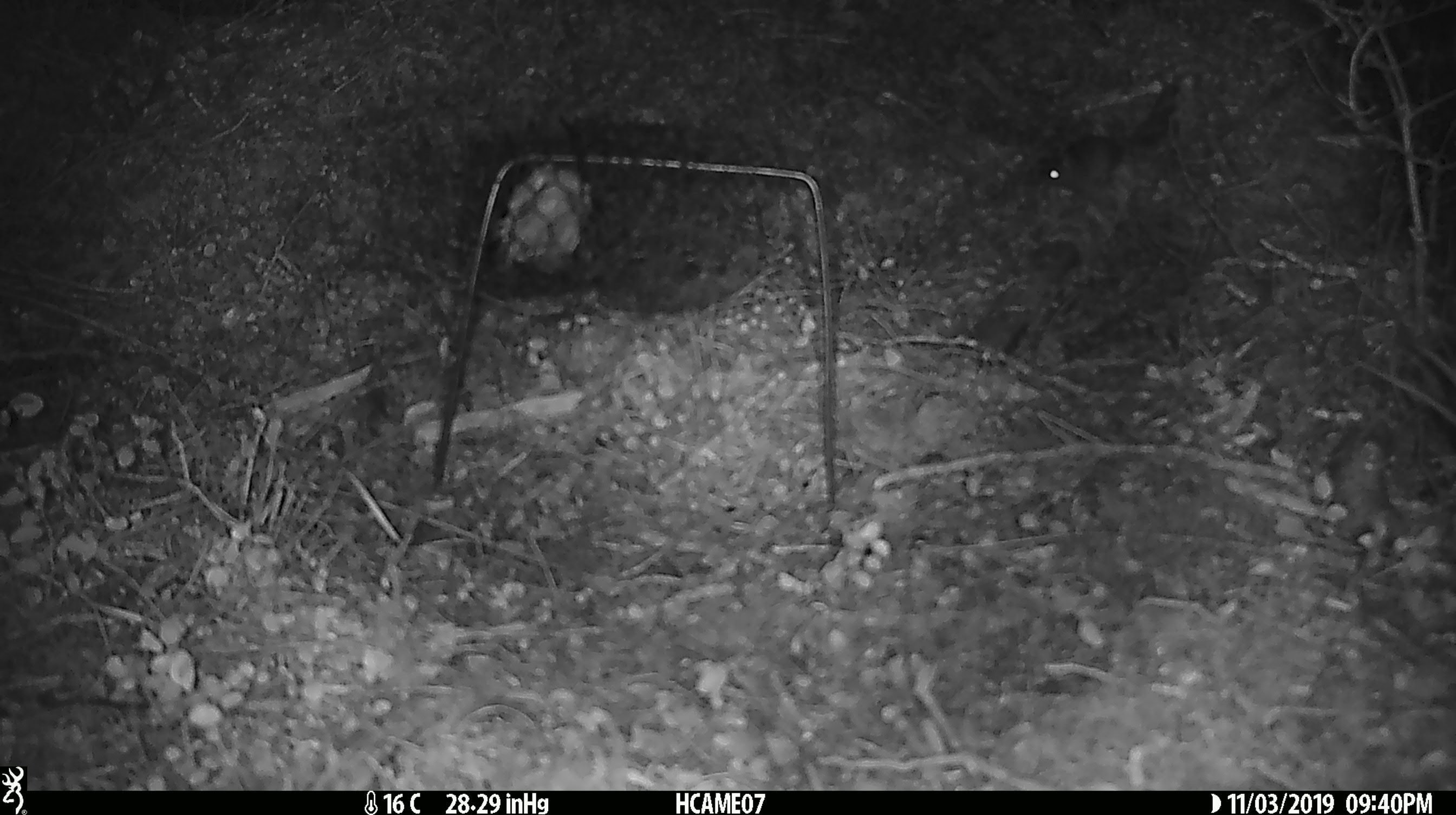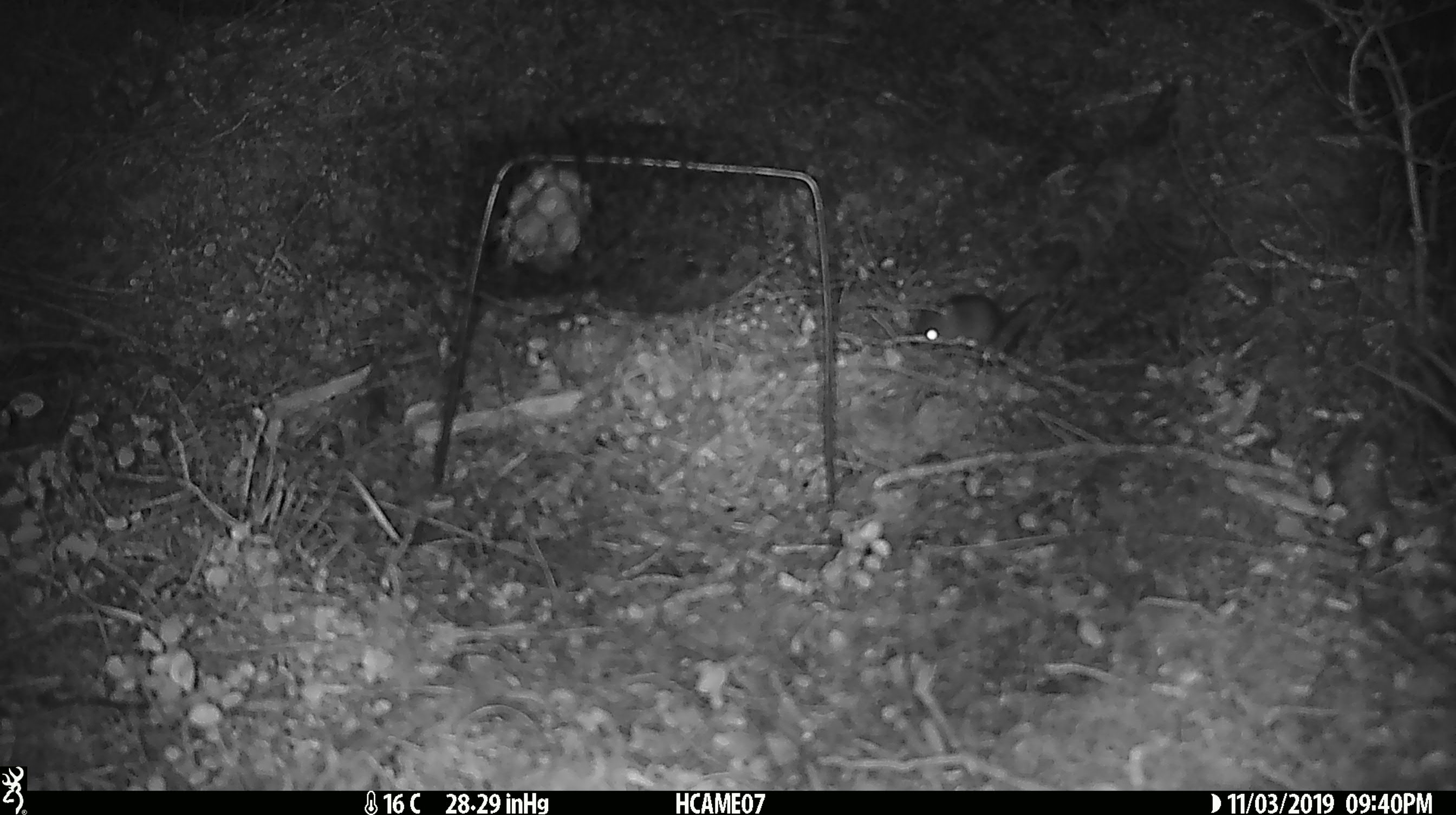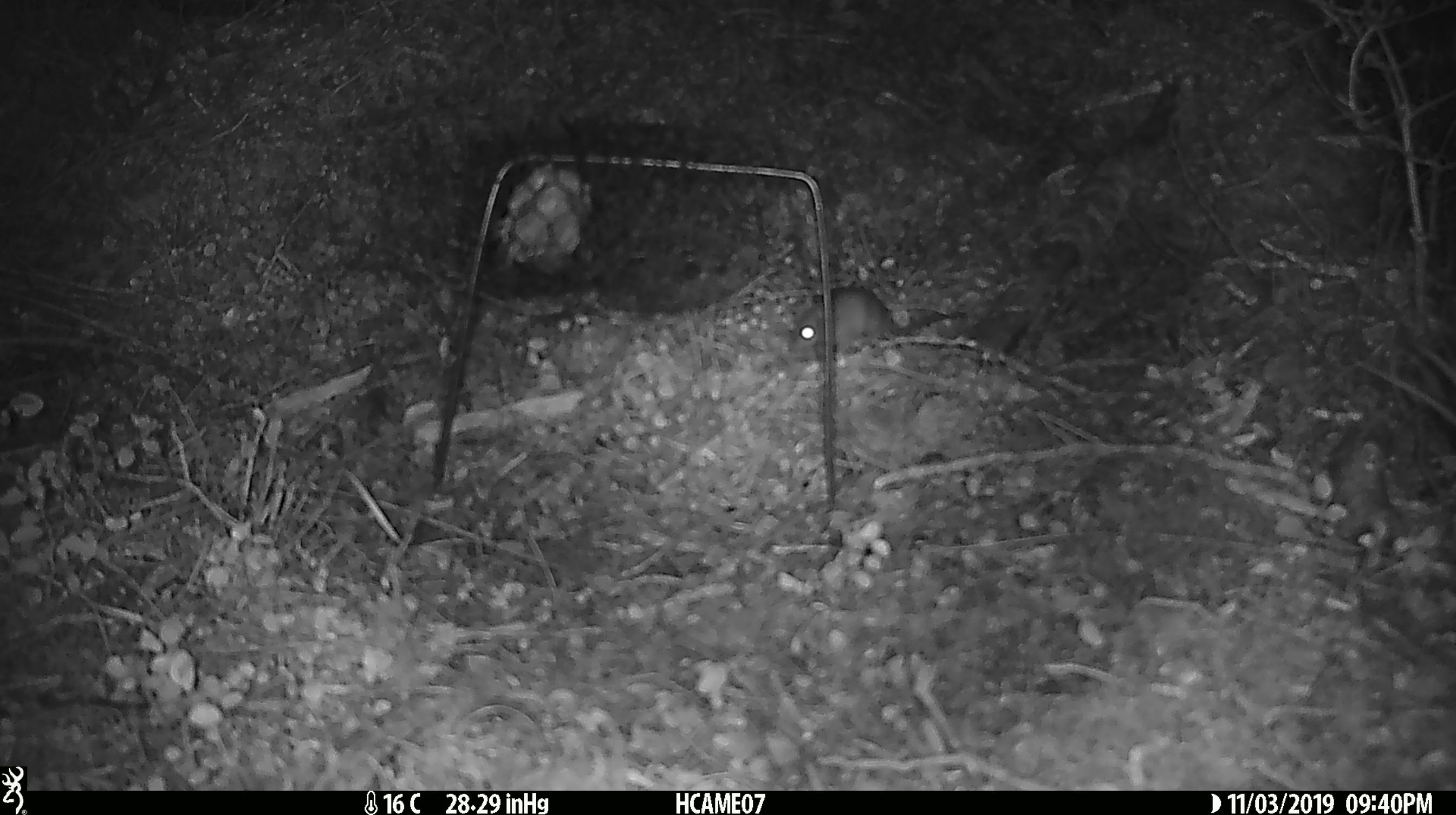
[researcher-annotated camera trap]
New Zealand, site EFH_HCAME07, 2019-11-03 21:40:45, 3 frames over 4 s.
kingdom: Animalia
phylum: Chordata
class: Mammalia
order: Rodentia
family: Muridae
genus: Mus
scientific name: Mus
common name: mouse